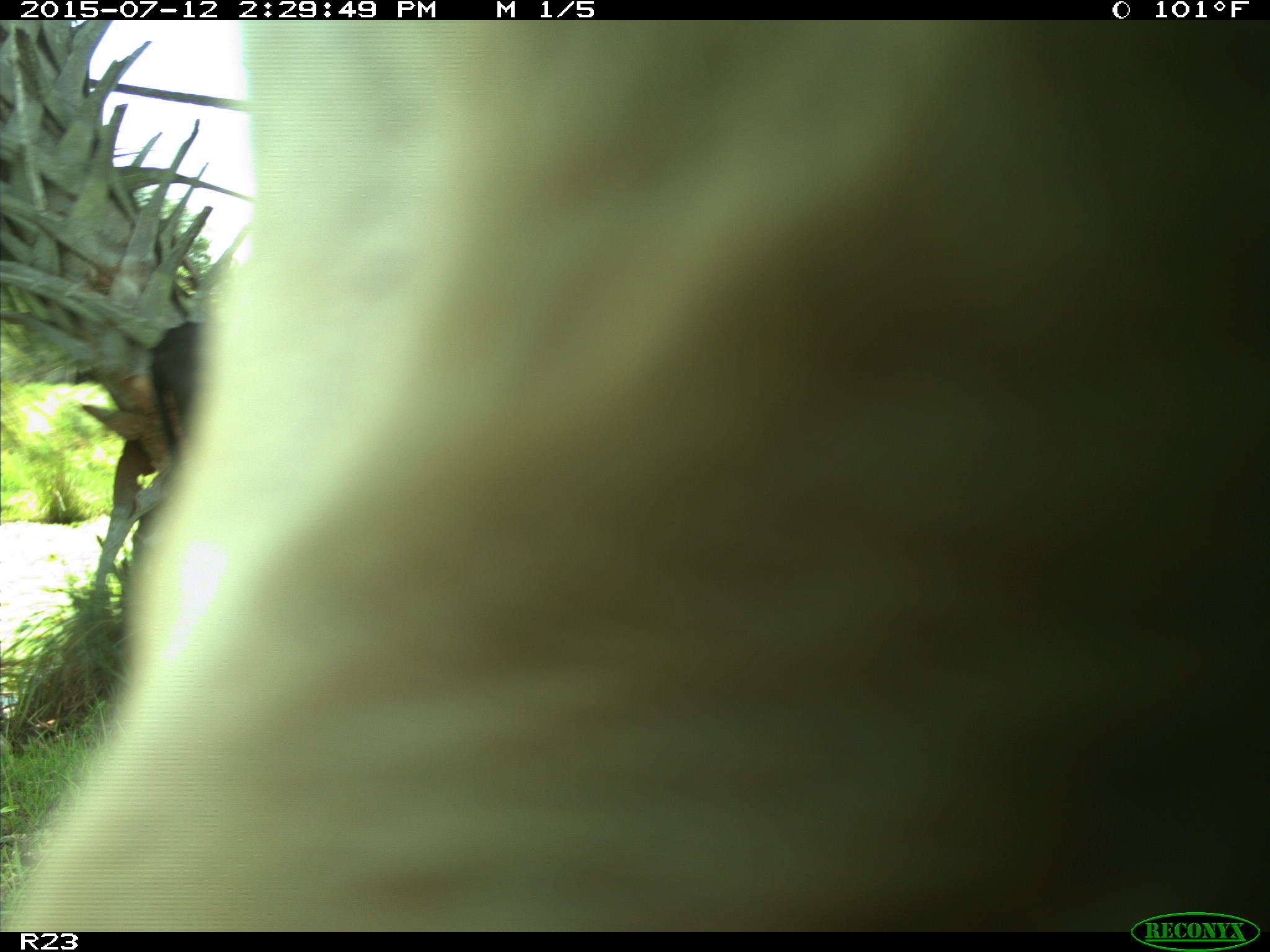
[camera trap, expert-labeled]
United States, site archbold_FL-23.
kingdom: Animalia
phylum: Chordata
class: Mammalia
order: Artiodactyla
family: Bovidae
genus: Bos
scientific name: Bos taurus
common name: domestic cow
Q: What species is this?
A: Bos taurus (domestic cow).